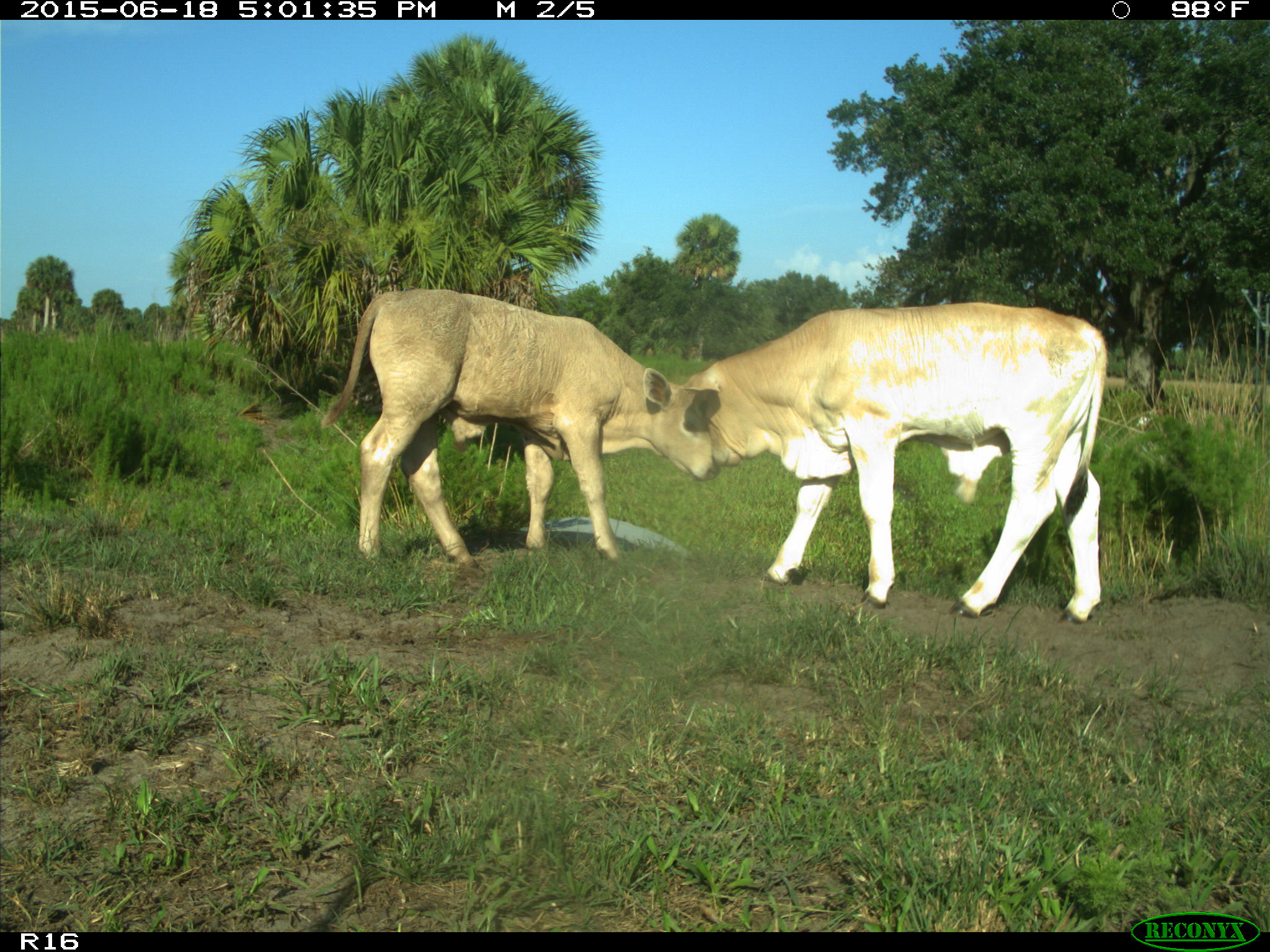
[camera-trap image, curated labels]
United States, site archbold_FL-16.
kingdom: Animalia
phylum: Chordata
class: Mammalia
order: Artiodactyla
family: Bovidae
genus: Bos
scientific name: Bos taurus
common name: domestic cow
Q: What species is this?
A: Bos taurus (domestic cow).